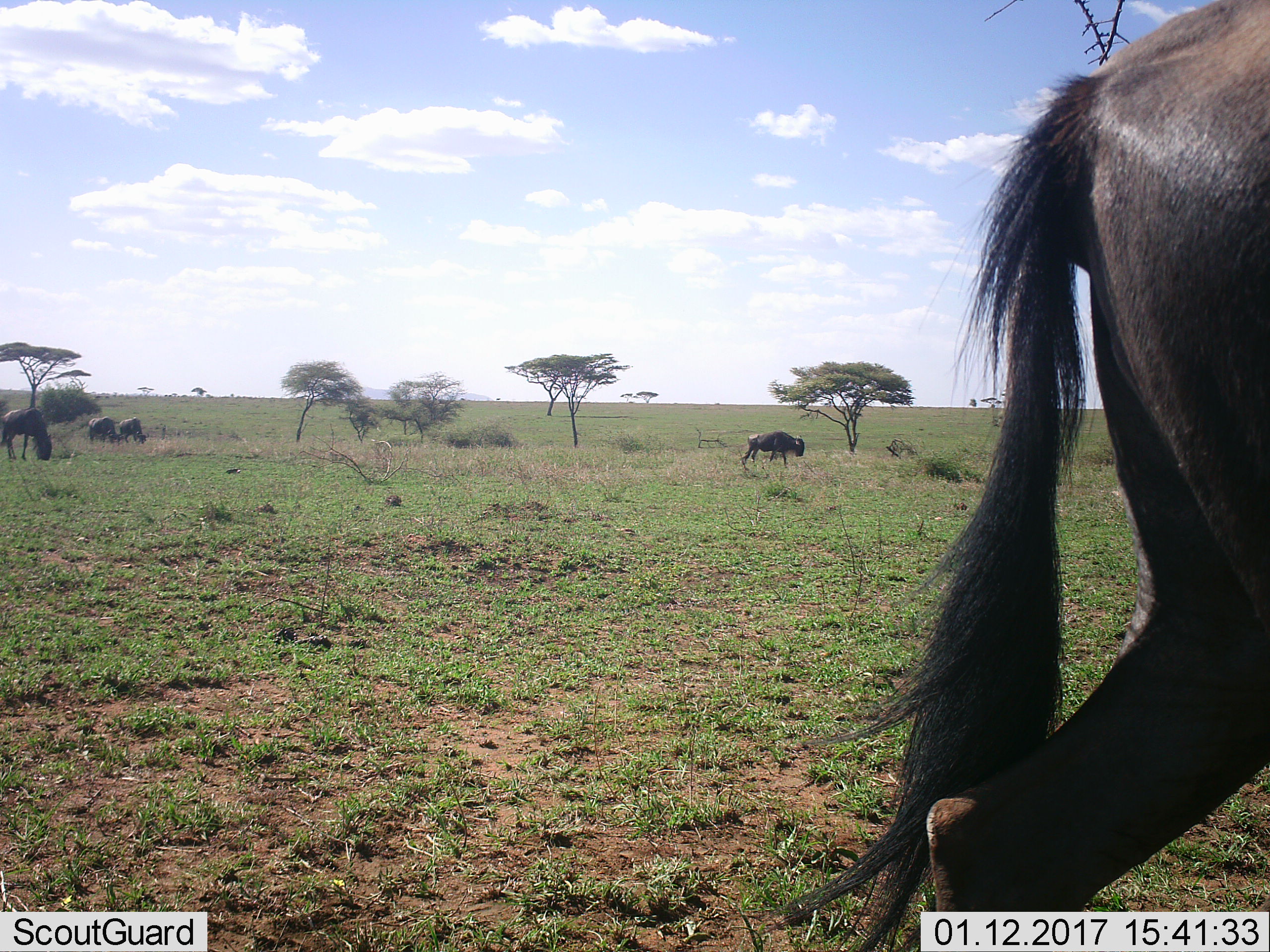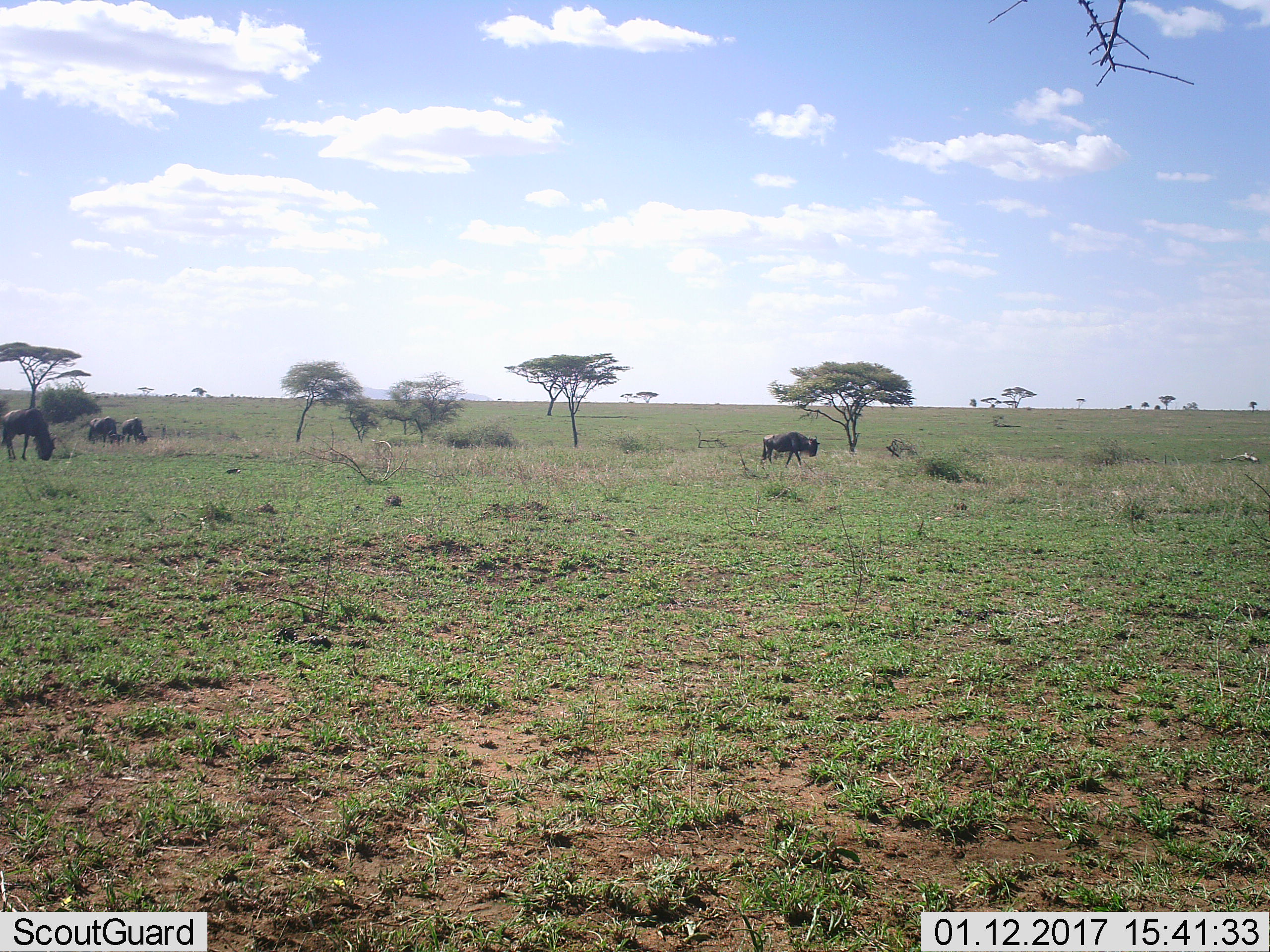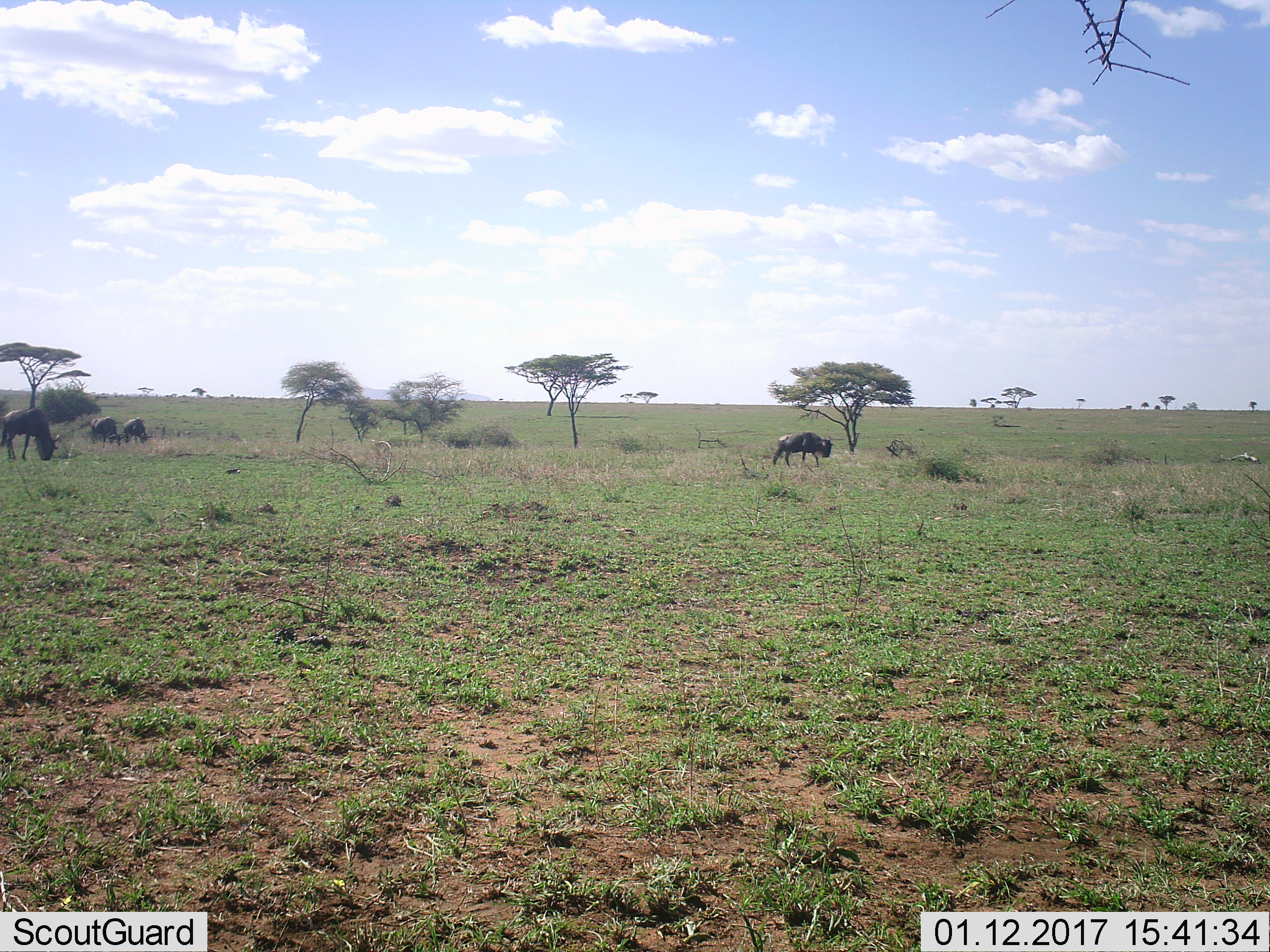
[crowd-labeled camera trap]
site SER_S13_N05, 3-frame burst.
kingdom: Animalia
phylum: Chordata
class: Mammalia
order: Artiodactyla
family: Bovidae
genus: Connochaetes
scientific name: Connochaetes taurinus taurinus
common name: blue wildebeest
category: wildebeestblue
Wildebeestblue (blue wildebeest) (Connochaetes taurinus taurinus), count 5. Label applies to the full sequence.